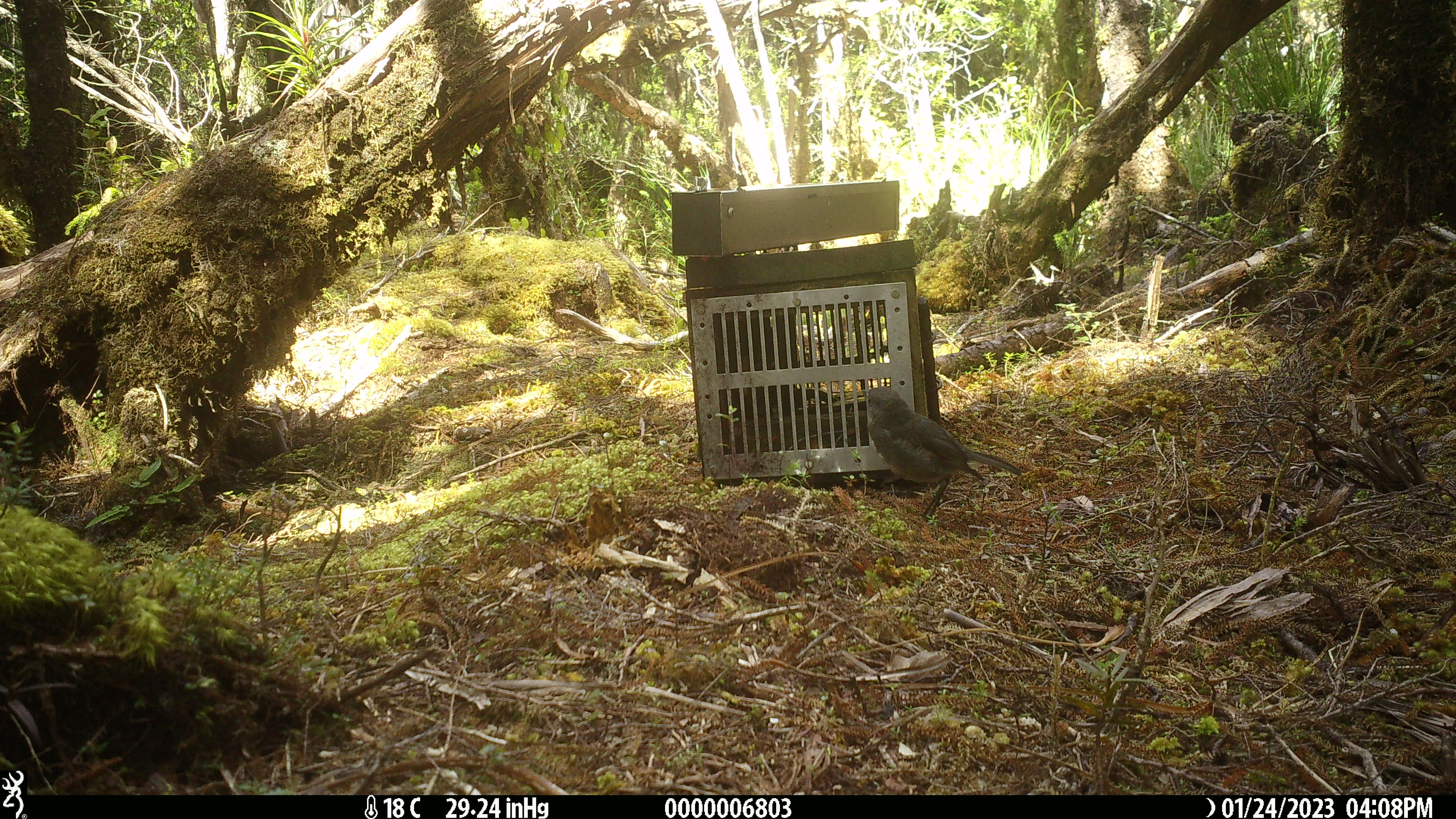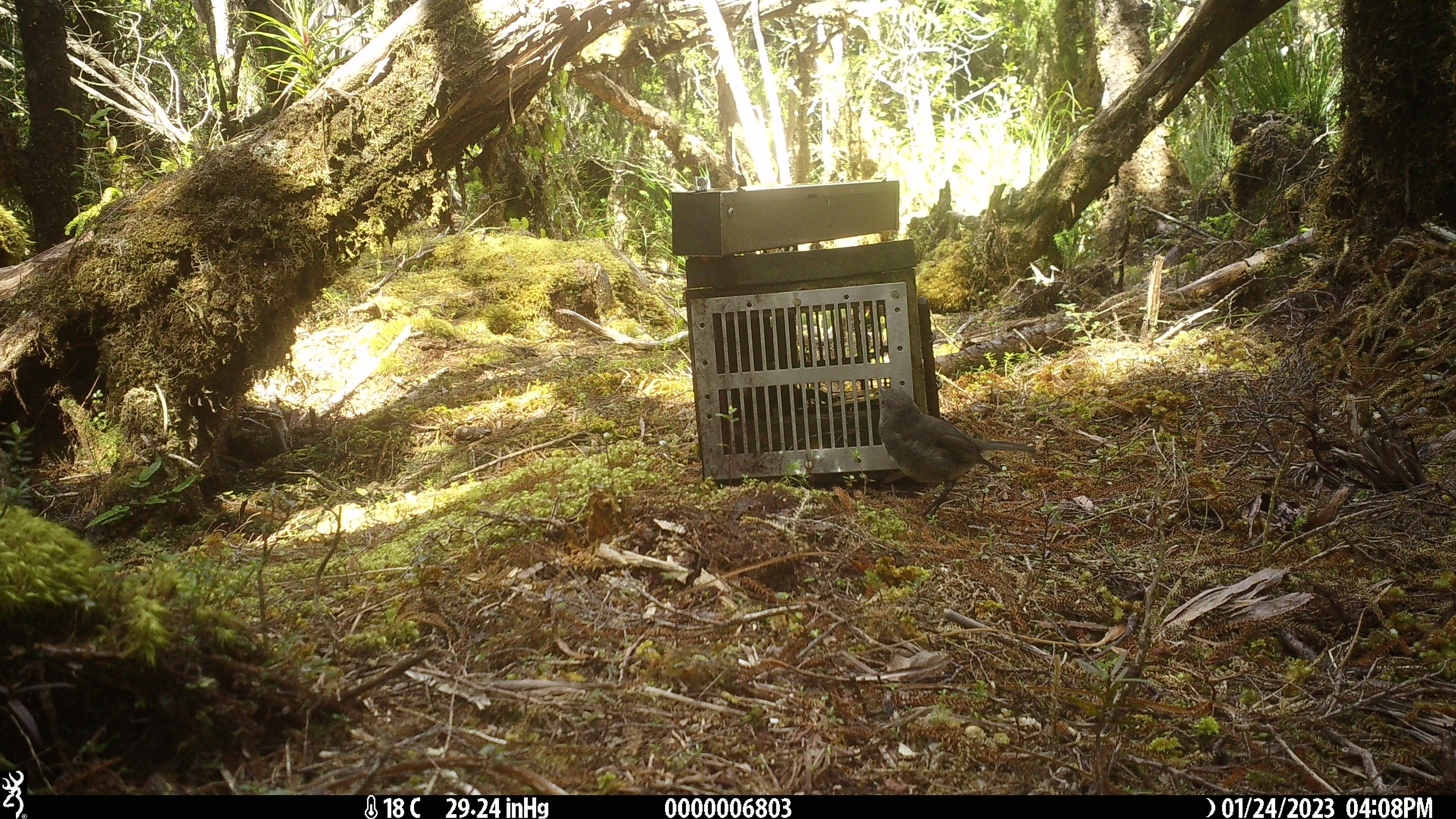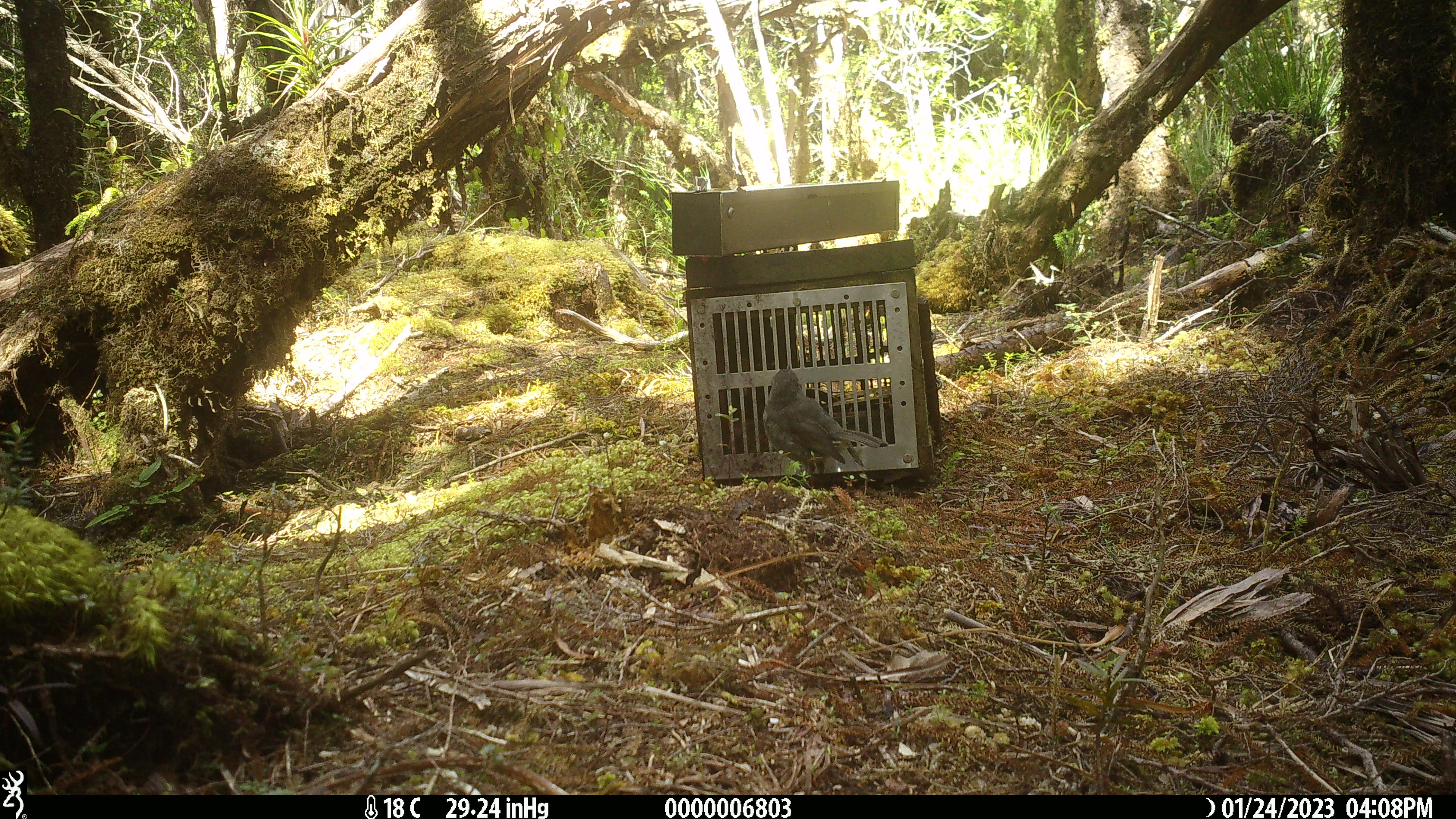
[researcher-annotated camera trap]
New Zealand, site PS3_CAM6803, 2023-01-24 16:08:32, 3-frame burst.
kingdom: Animalia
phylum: Chordata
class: Aves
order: Passeriformes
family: Petroicidae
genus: Petroica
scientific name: Petroica australis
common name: new zealand robin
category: robin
Robin (new zealand robin) (Petroica australis).